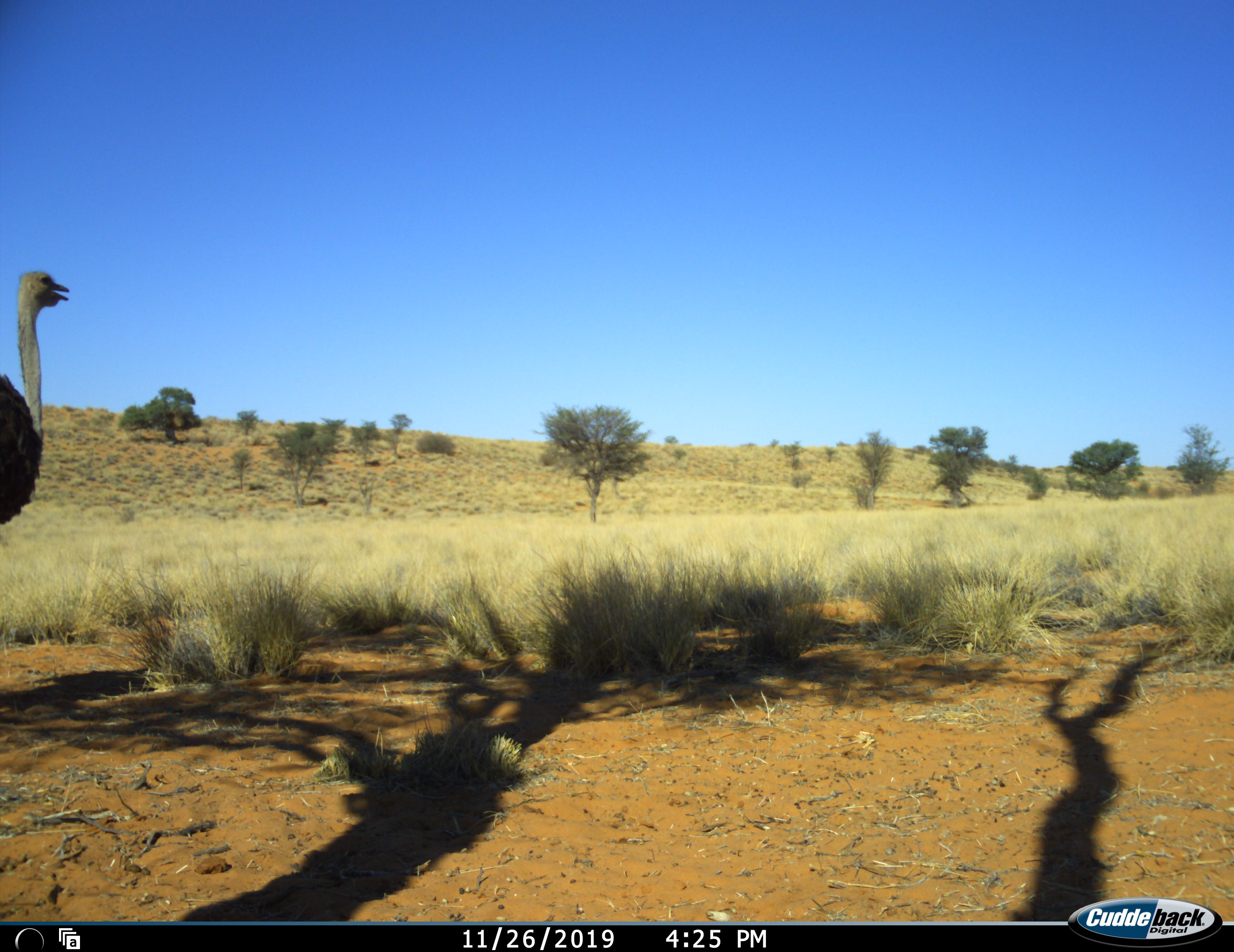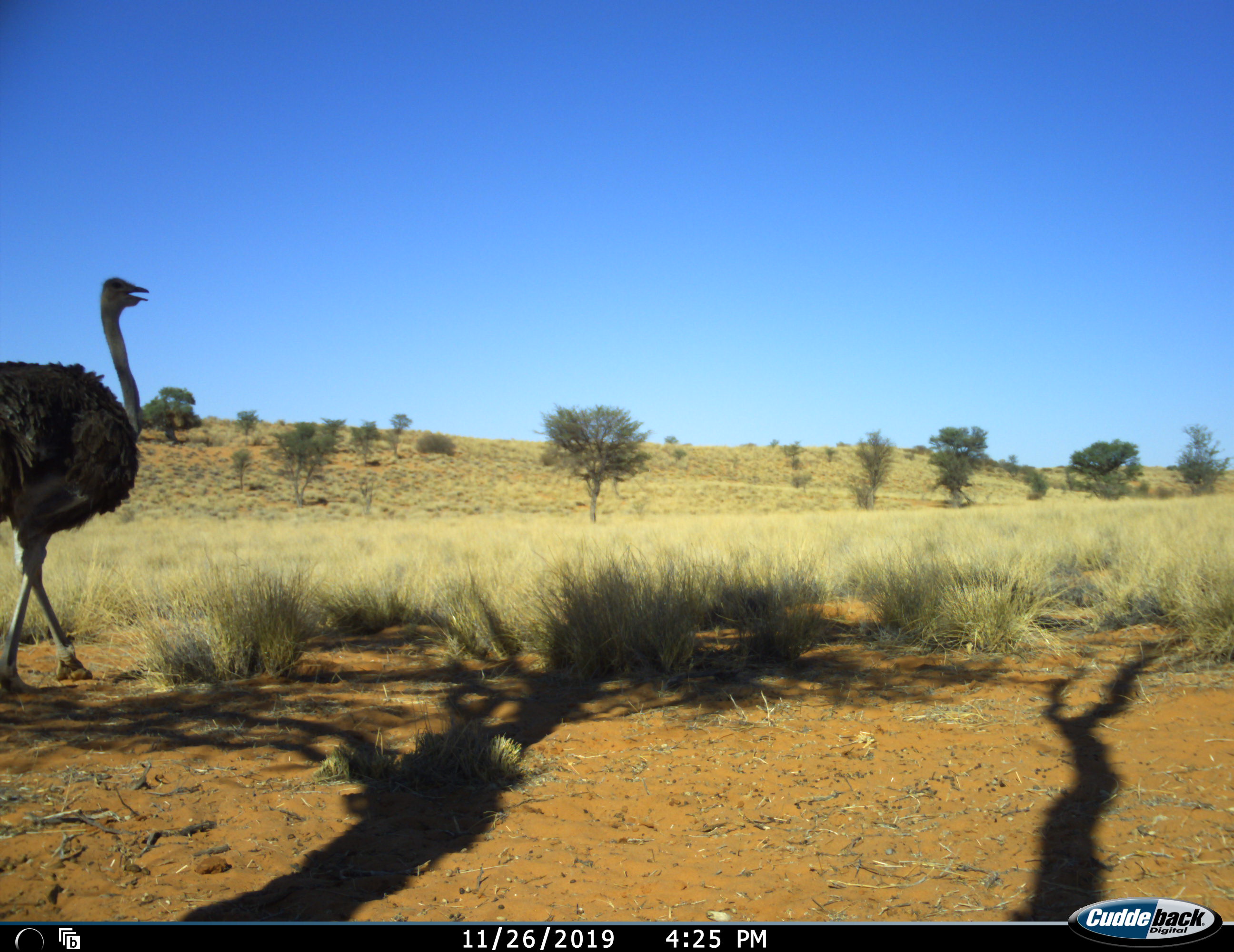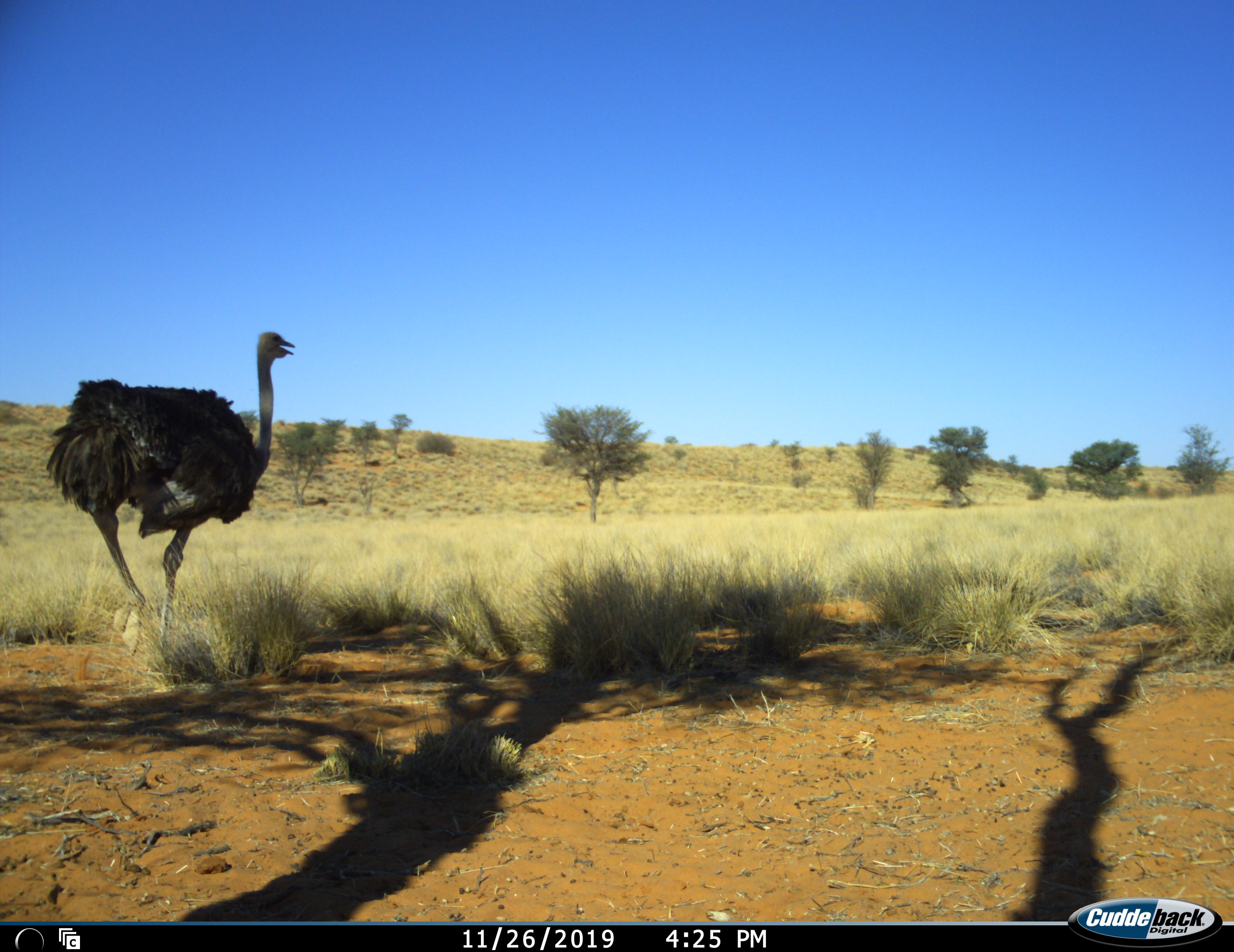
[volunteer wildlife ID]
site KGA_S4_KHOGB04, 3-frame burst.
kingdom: Animalia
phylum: Chordata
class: Aves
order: Struthioniformes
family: Struthionidae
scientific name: Struthionidae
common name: ostrich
Ostrich (Struthionidae), count 1. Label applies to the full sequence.